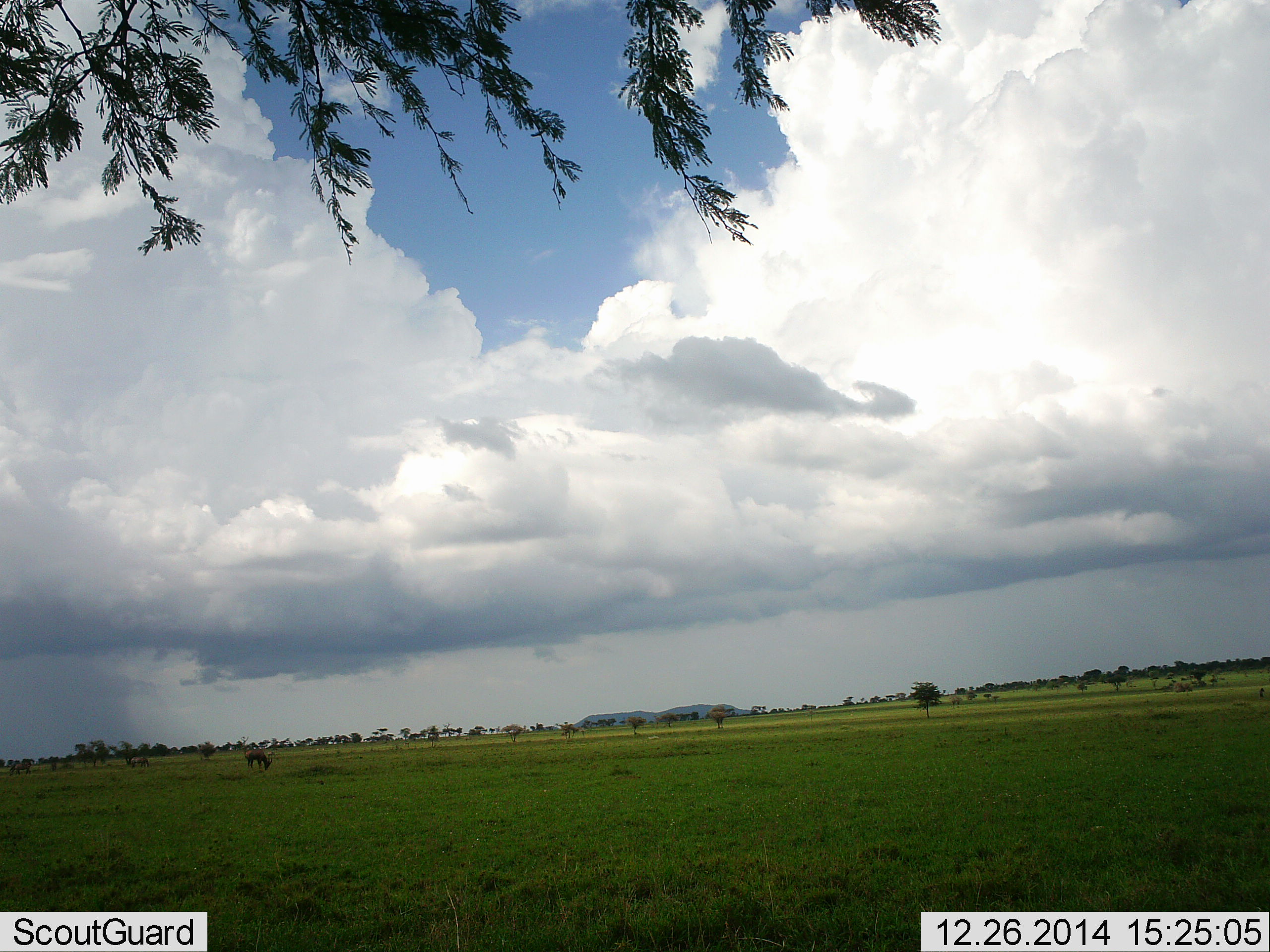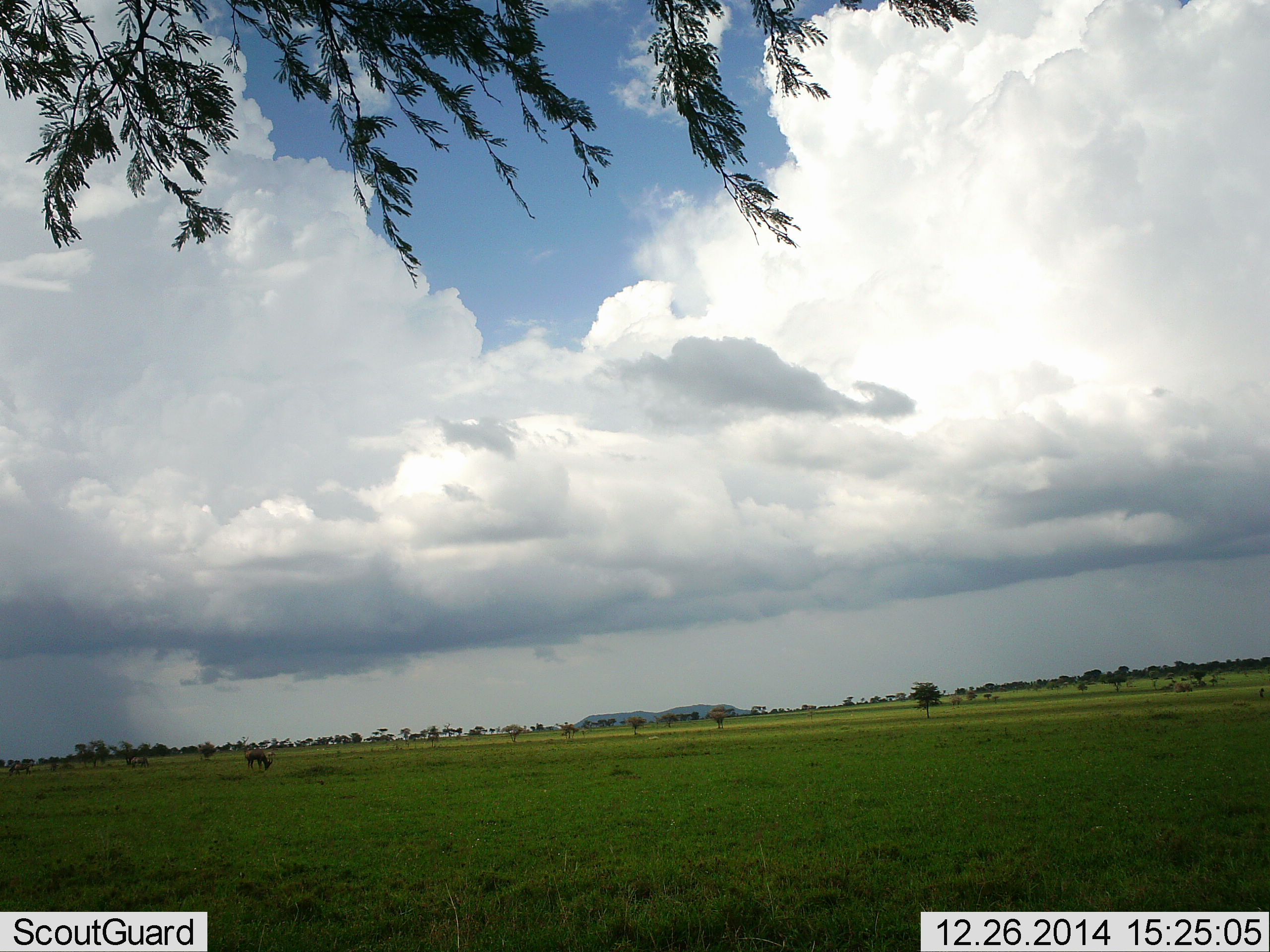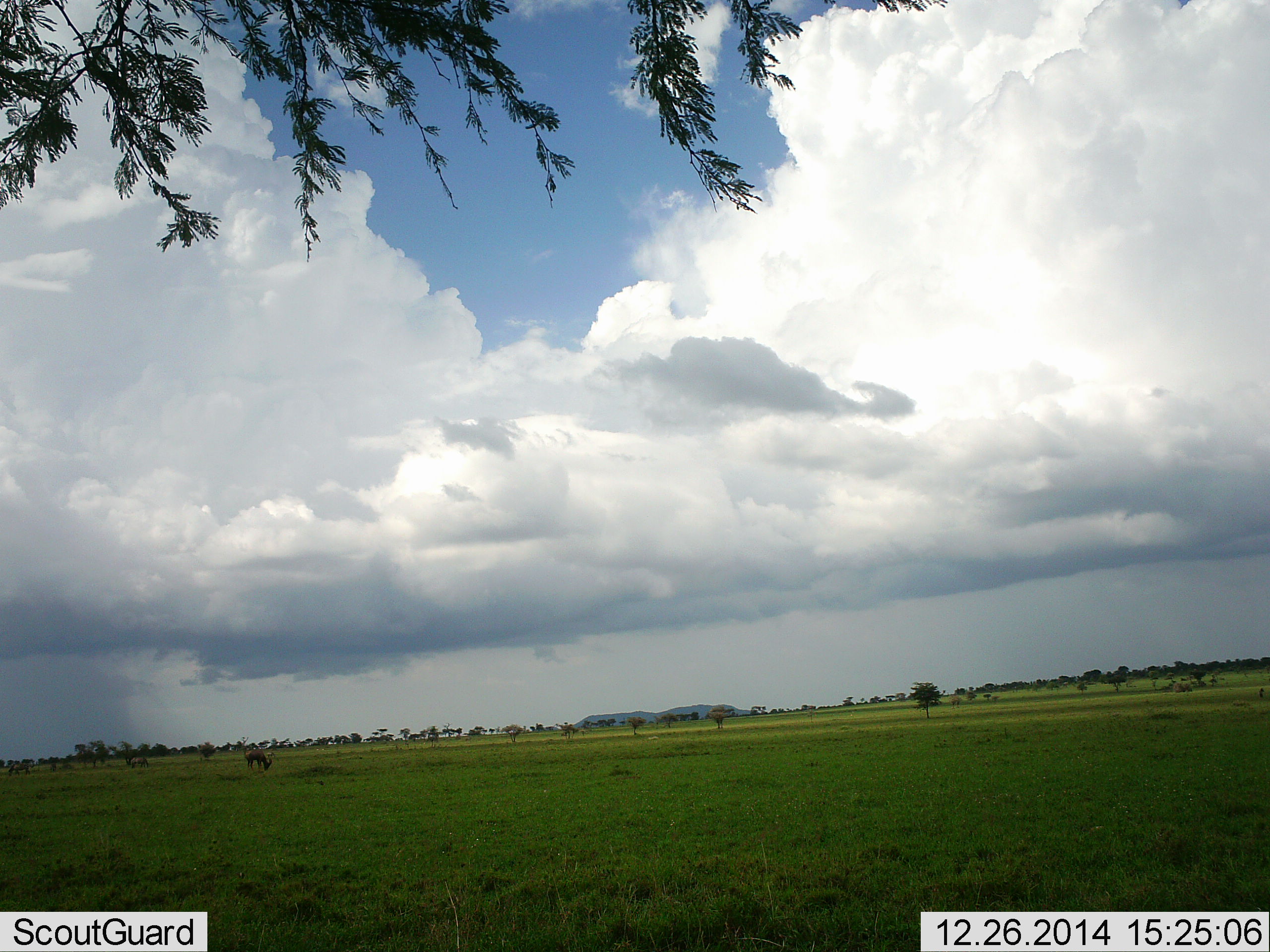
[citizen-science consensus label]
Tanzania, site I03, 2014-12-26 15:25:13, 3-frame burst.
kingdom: Animalia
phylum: Chordata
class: Mammalia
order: Artiodactyla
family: Bovidae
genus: Connochaetes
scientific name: Connochaetes taurinus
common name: blue wildebeest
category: wildebeest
Wildebeest (blue wildebeest) (Connochaetes taurinus), count 3. Behavior (volunteer vote fractions): standing 25%, resting 0%, moving 12%, interacting 0%. Young present (vote fraction): 0%. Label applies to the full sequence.